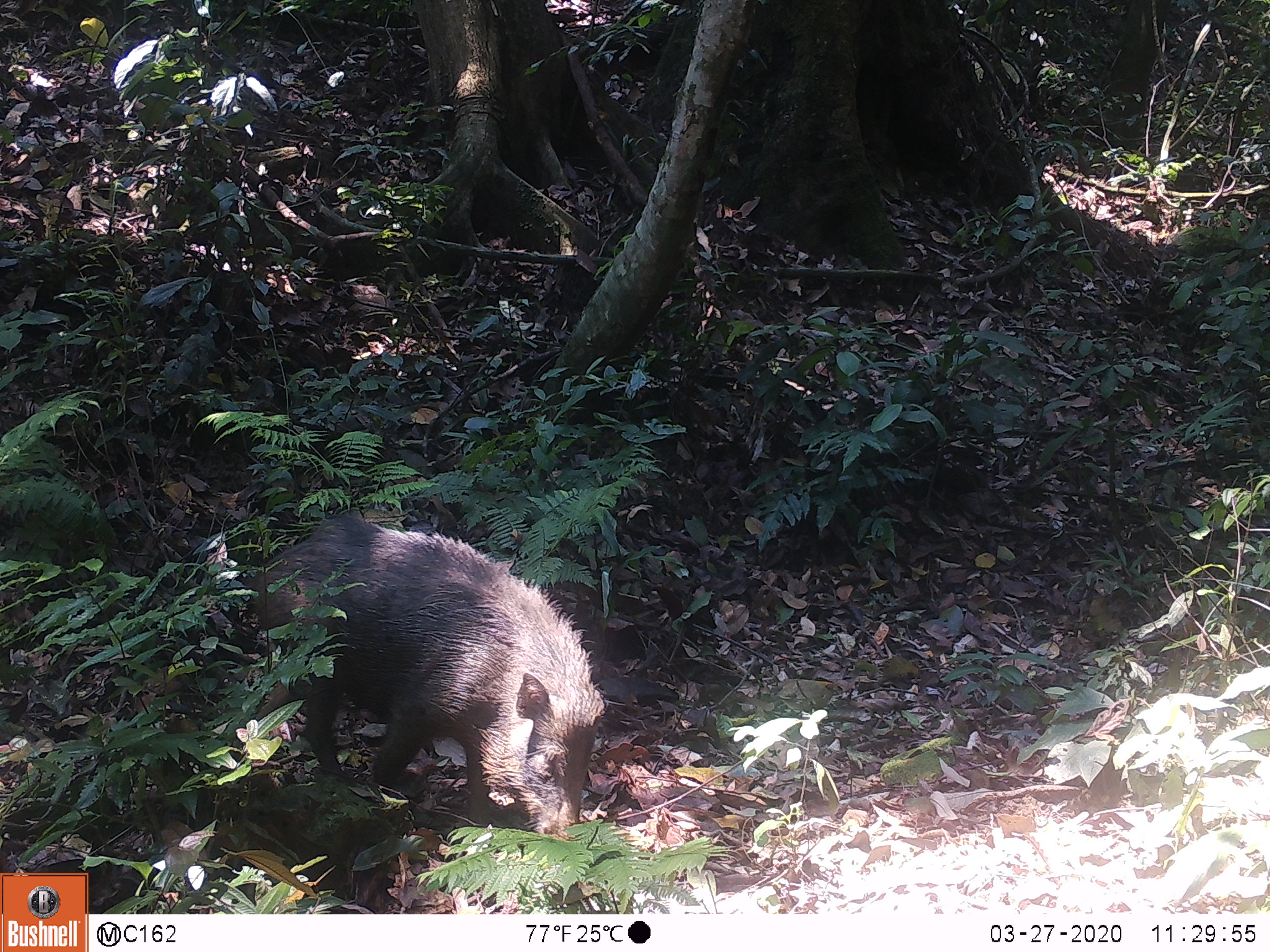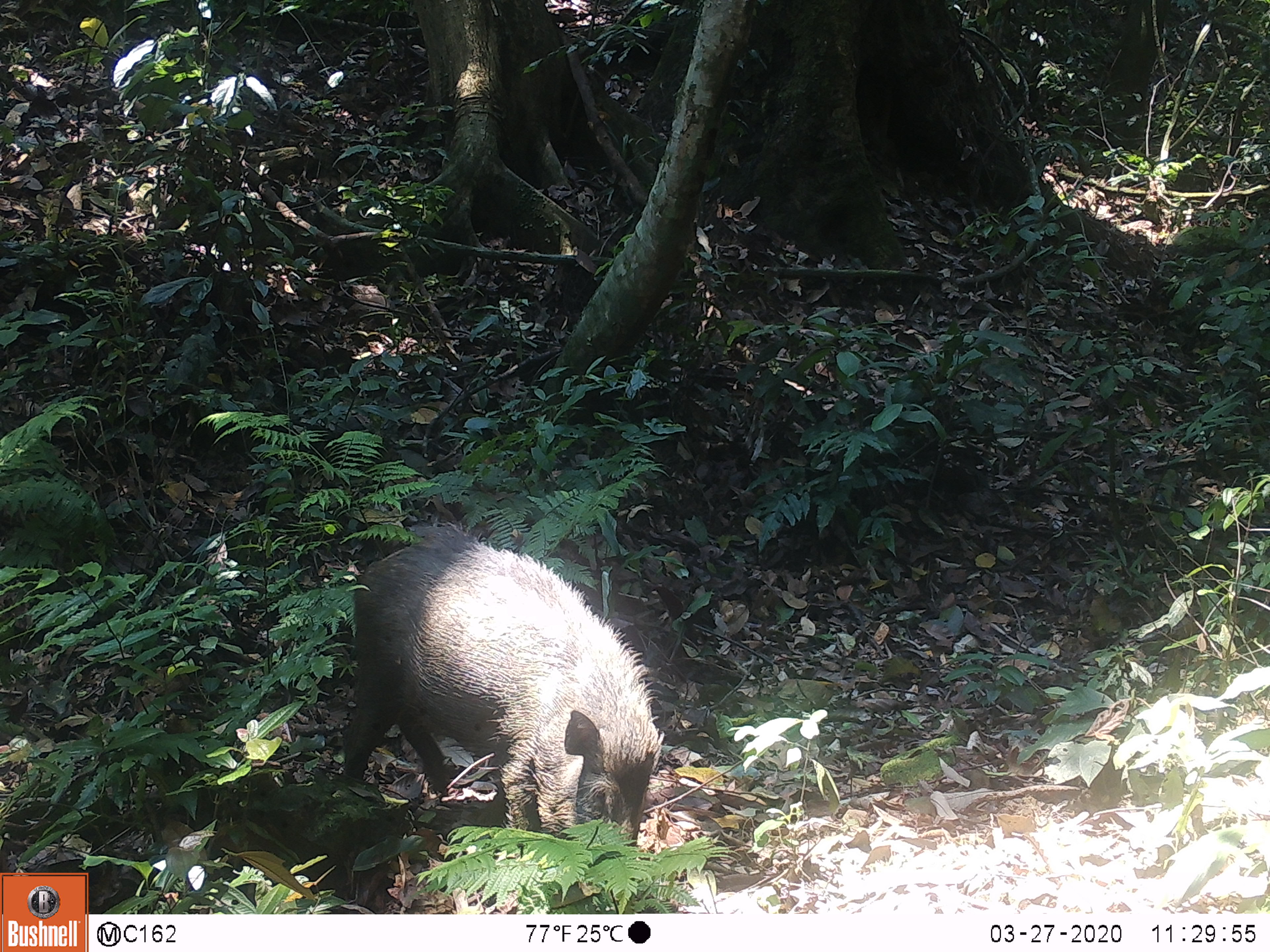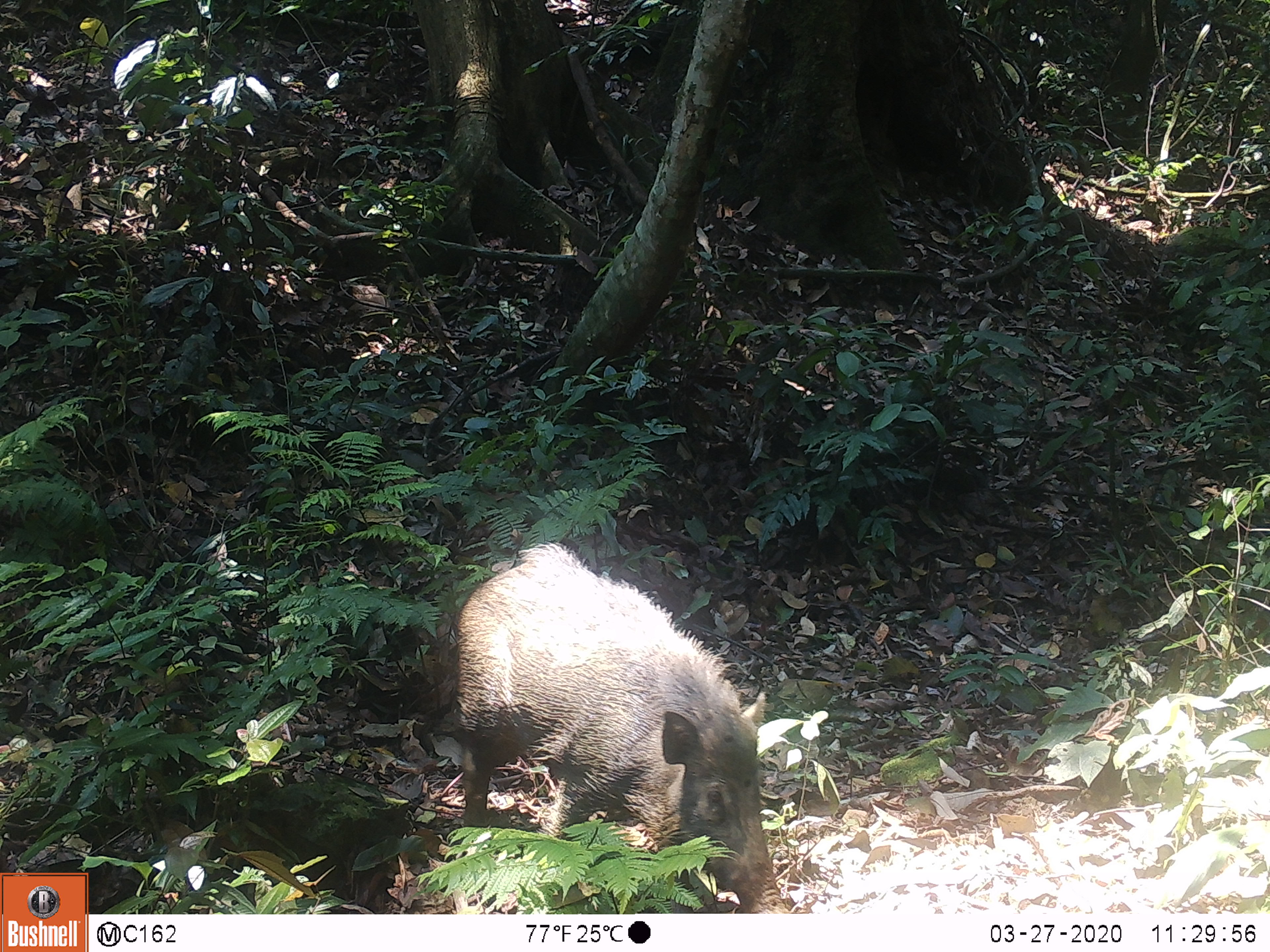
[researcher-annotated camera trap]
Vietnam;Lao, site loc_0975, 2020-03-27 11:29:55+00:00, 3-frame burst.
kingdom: Animalia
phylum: Chordata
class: Mammalia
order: Artiodactyla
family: Suidae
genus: Sus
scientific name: Sus scrofa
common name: eurasian wild pig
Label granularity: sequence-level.